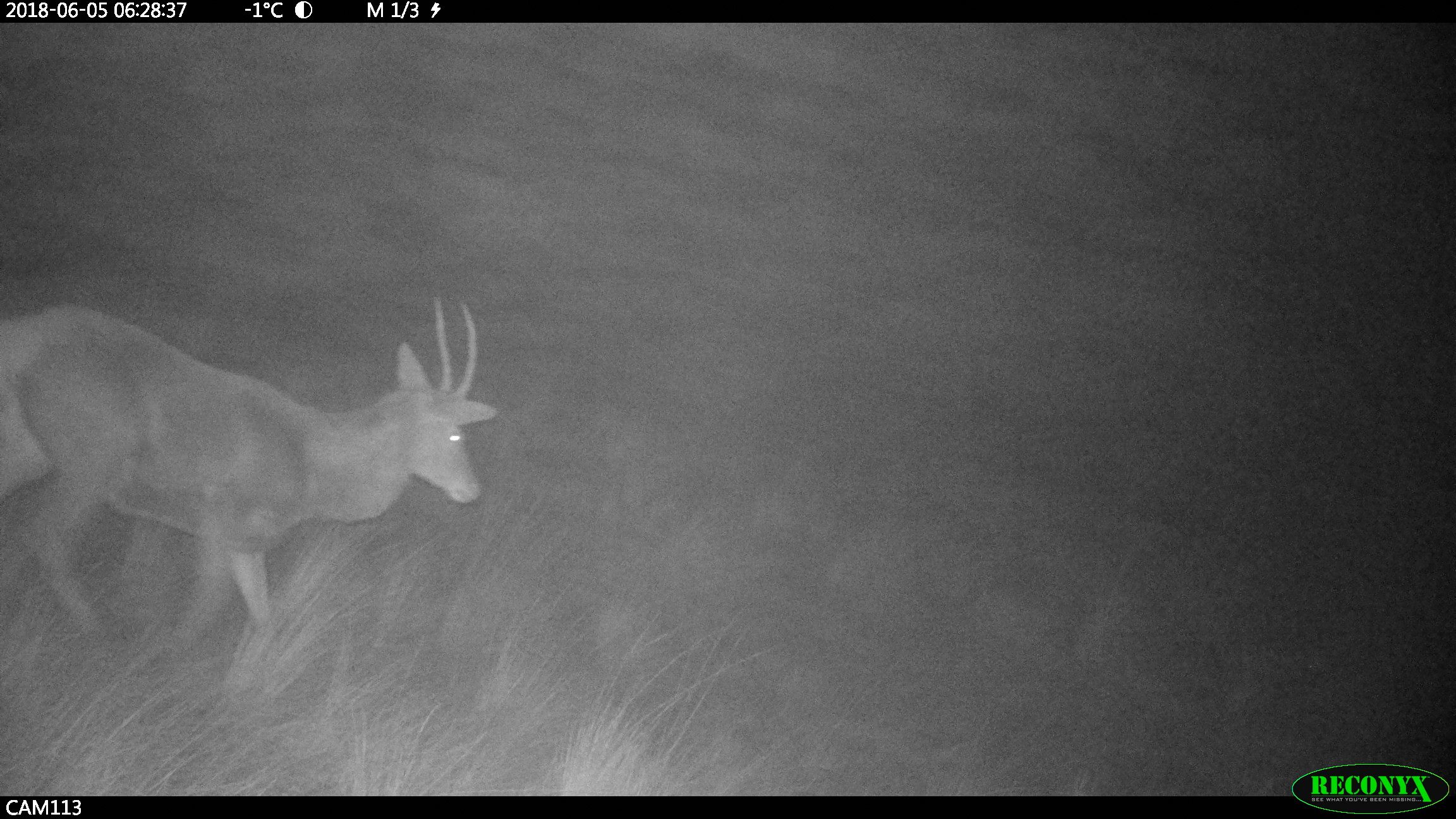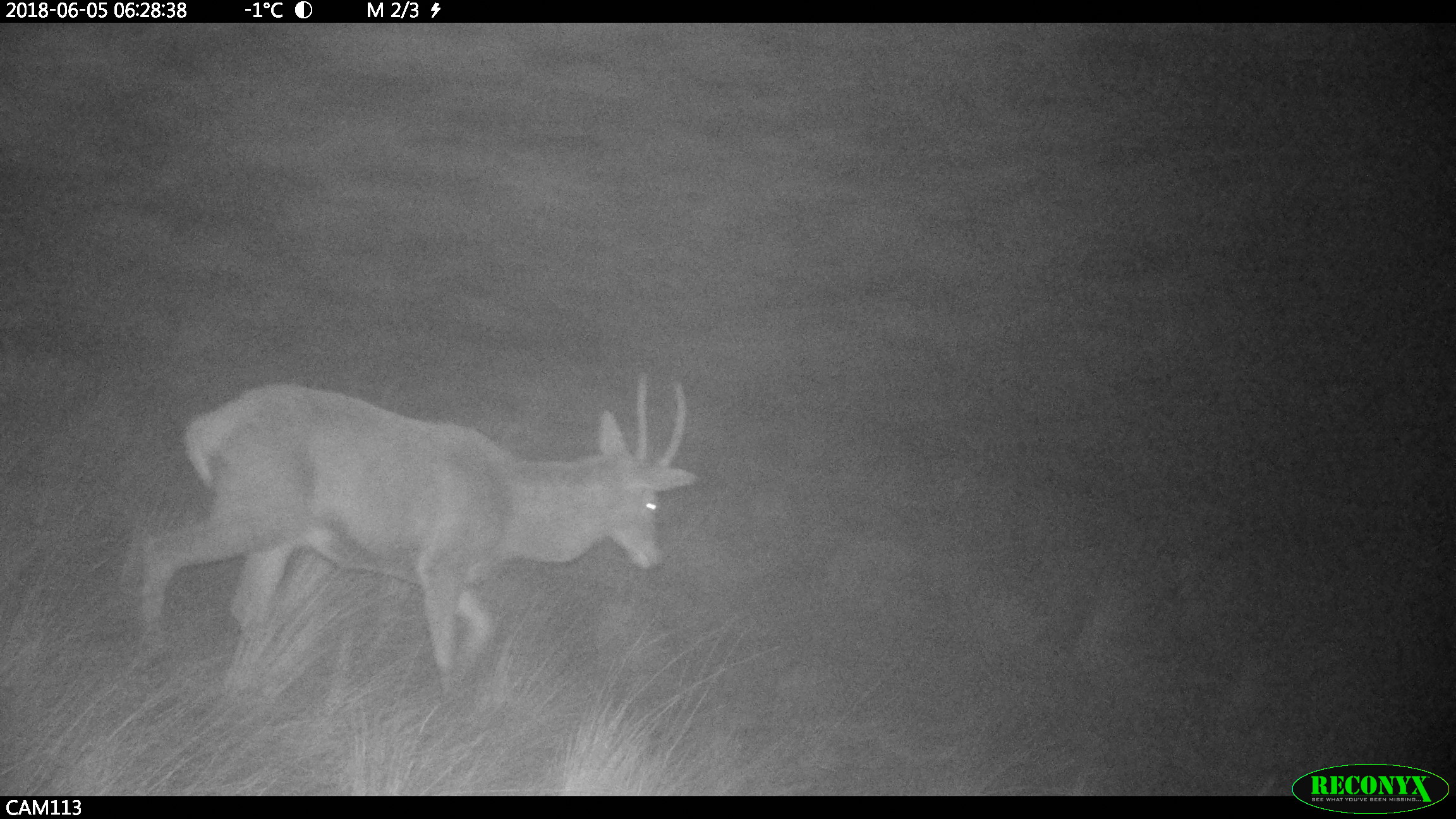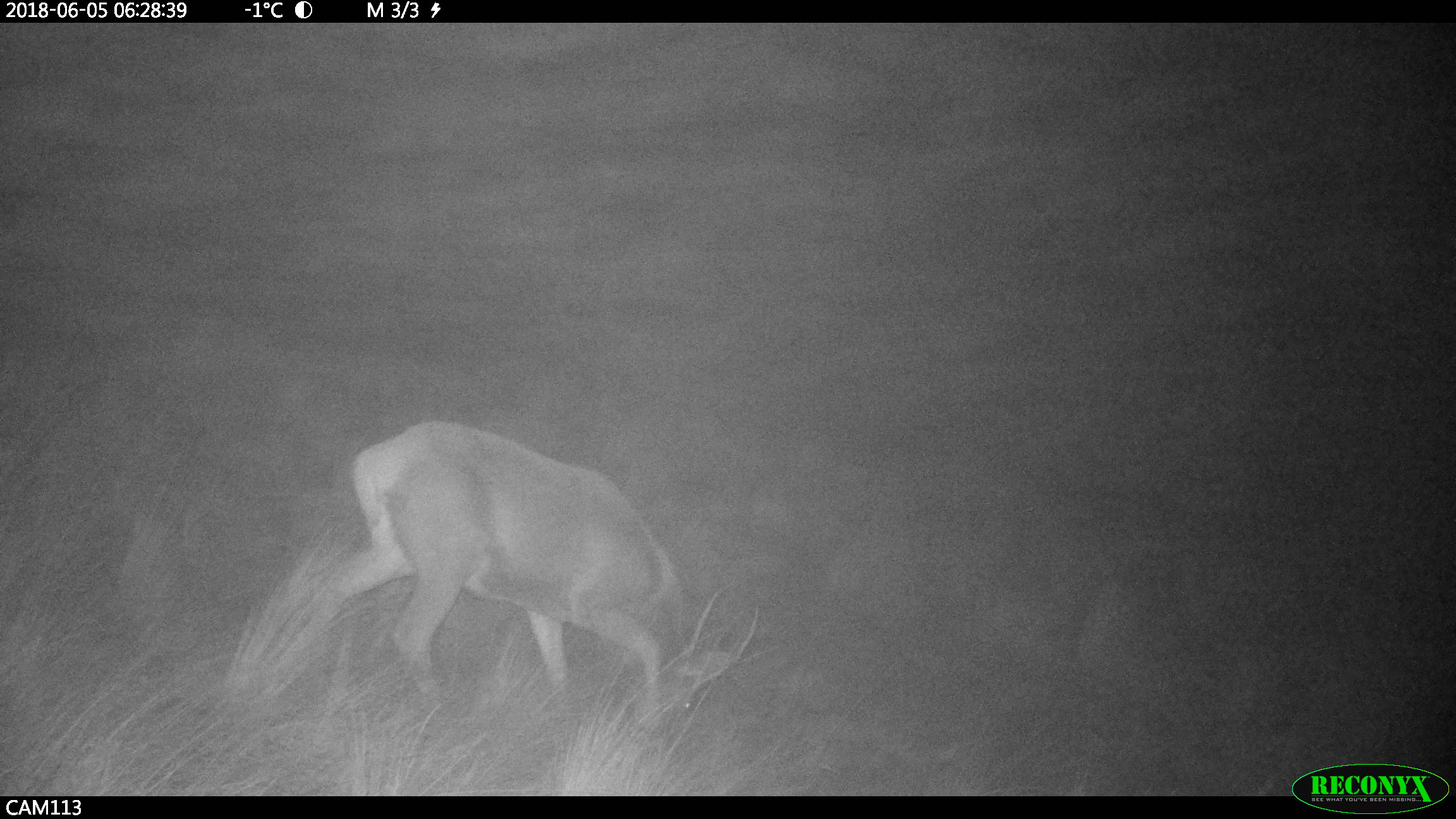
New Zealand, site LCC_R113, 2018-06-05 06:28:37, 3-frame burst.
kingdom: Animalia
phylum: Chordata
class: Mammalia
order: Artiodactyla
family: Cervidae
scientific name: Cervidae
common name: deer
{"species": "deer (Cervidae)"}